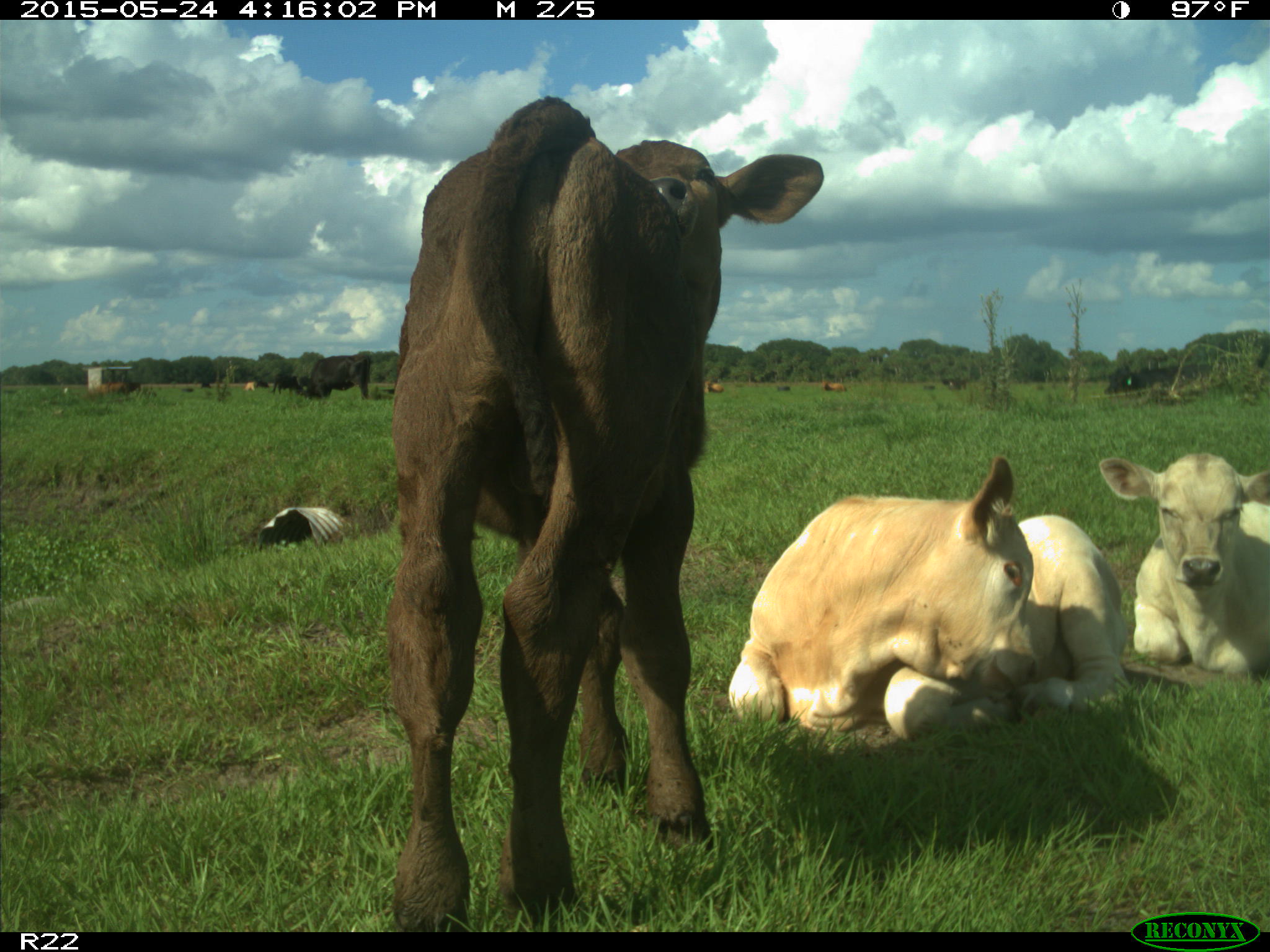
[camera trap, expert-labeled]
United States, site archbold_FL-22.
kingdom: Animalia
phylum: Chordata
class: Mammalia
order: Artiodactyla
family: Bovidae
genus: Bos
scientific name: Bos taurus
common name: domestic cow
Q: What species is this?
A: Bos taurus (domestic cow).